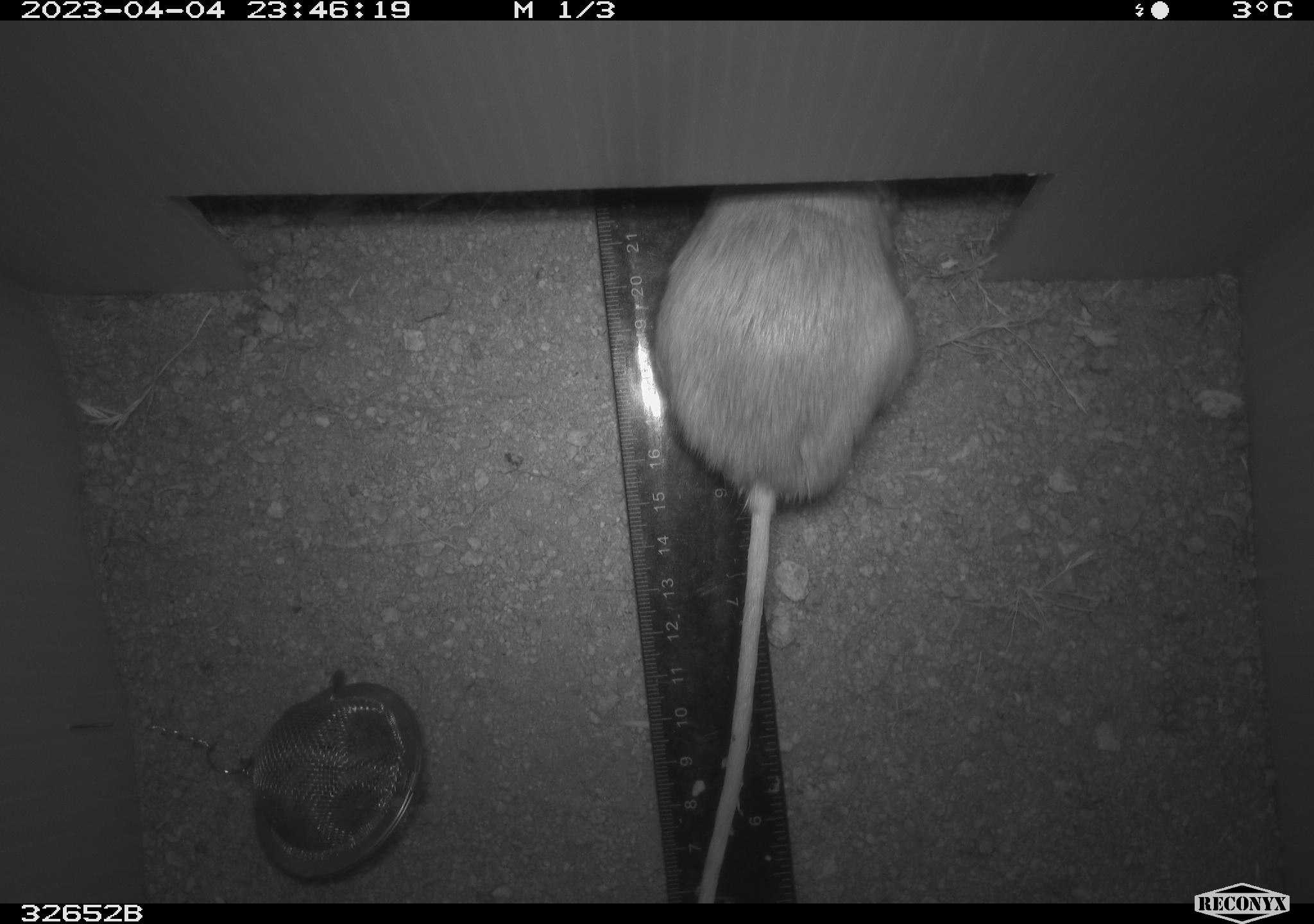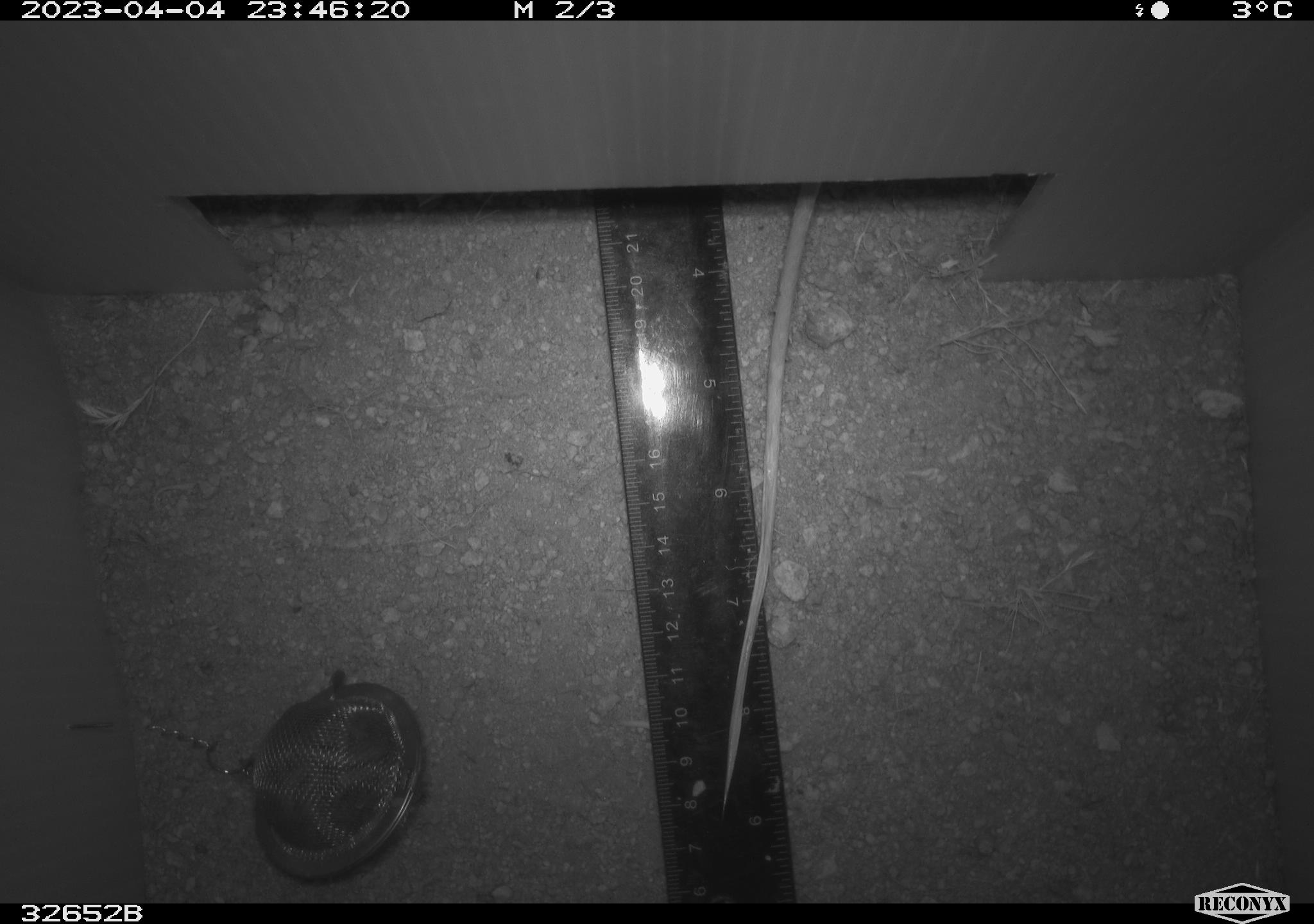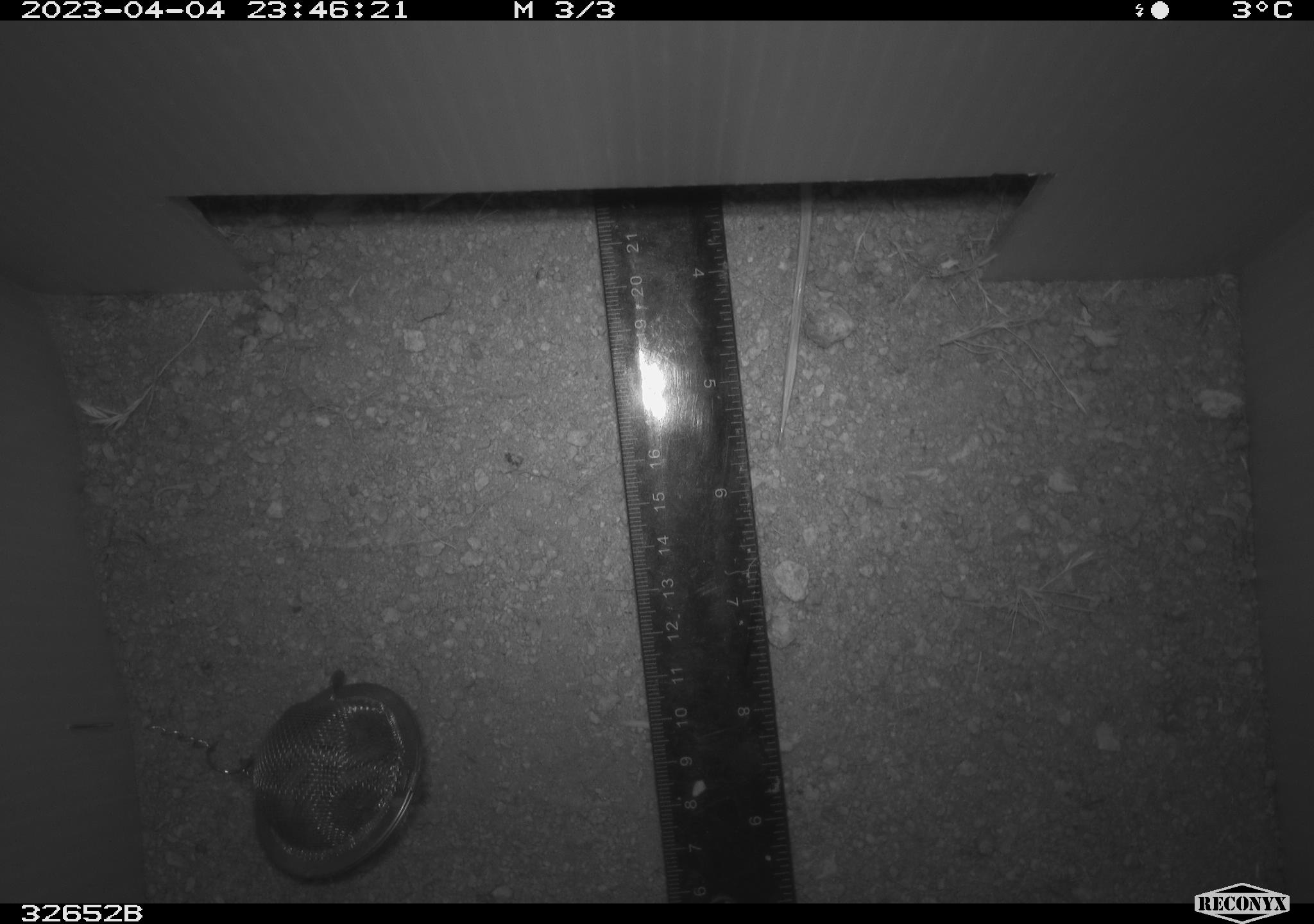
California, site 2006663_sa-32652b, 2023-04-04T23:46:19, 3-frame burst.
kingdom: Animalia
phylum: Chordata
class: Mammalia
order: Rodentia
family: Heteromyidae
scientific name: Heteromyidae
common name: kangaroo rats and pocket mice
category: heteromyidae family